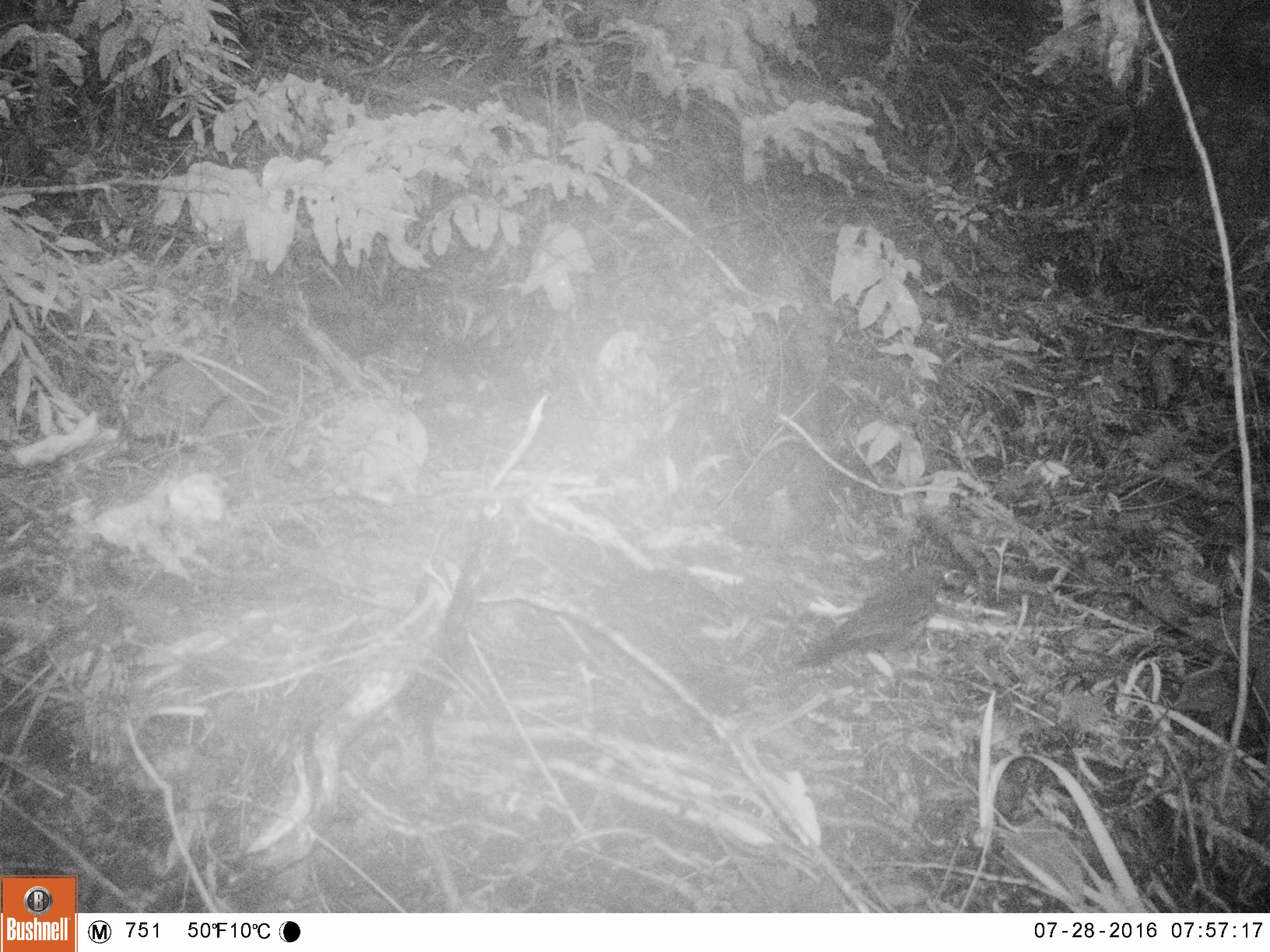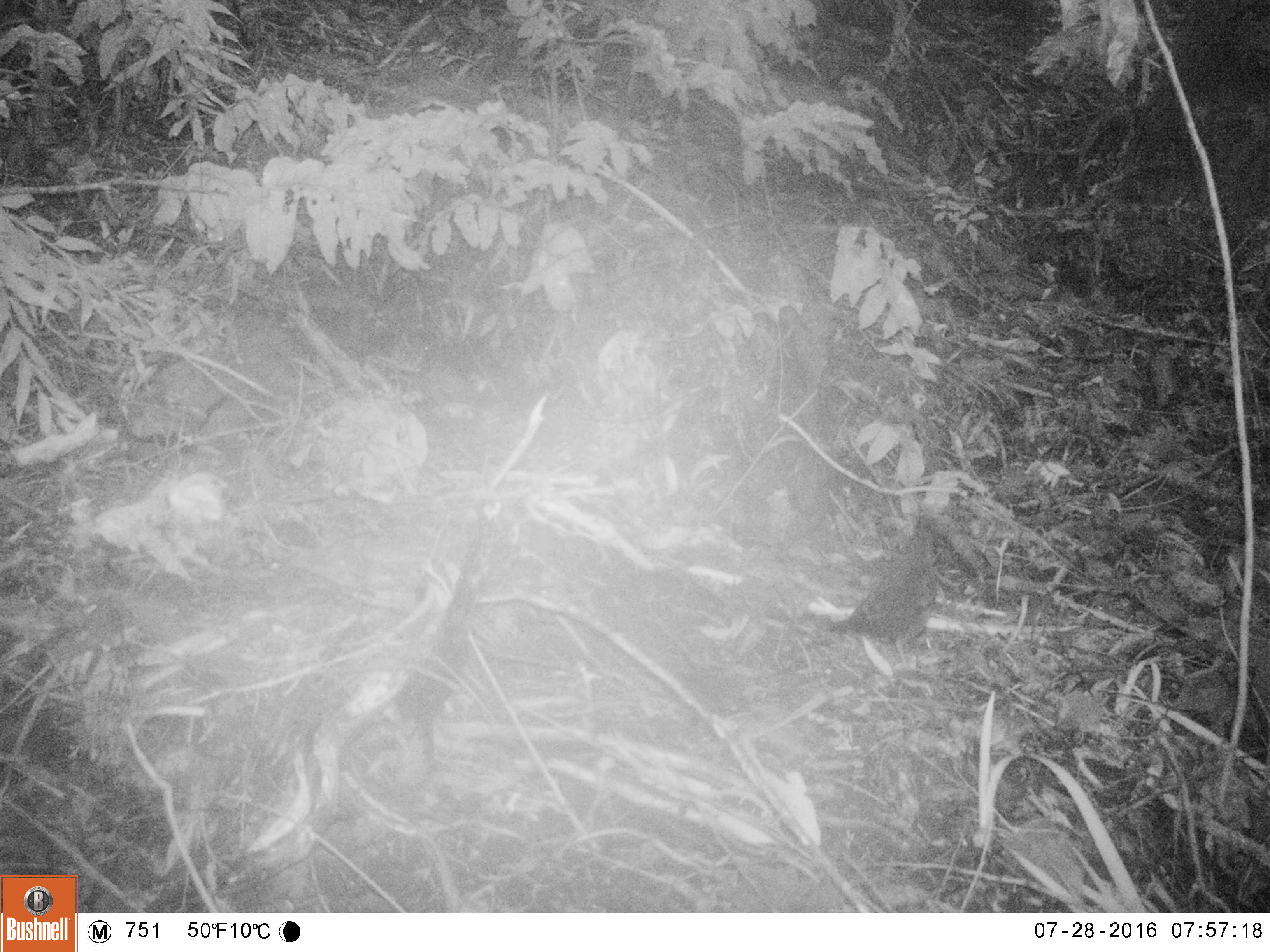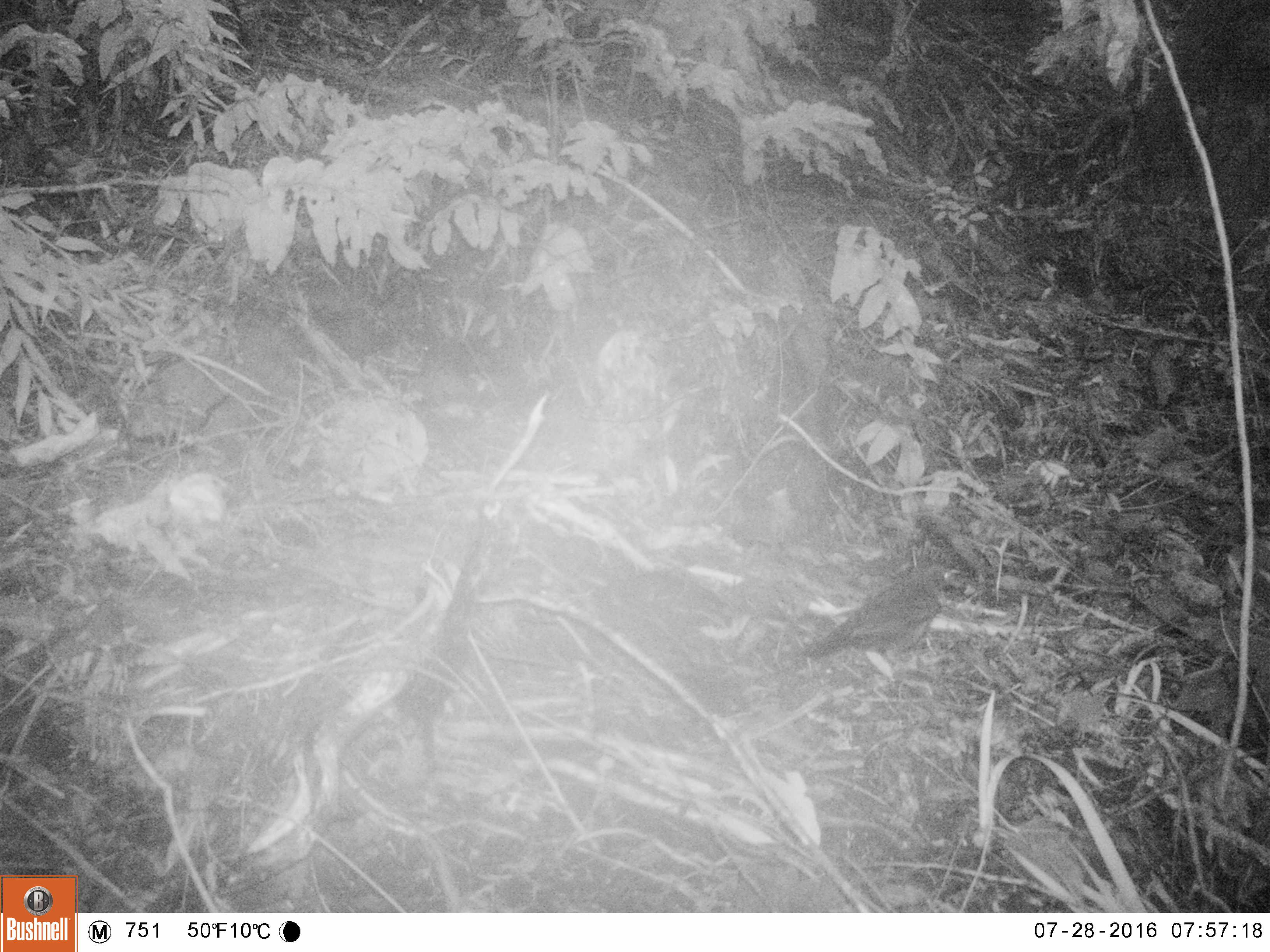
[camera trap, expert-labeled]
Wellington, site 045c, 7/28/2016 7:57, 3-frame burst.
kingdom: Animalia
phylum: Chordata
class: Aves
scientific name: Aves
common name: bird